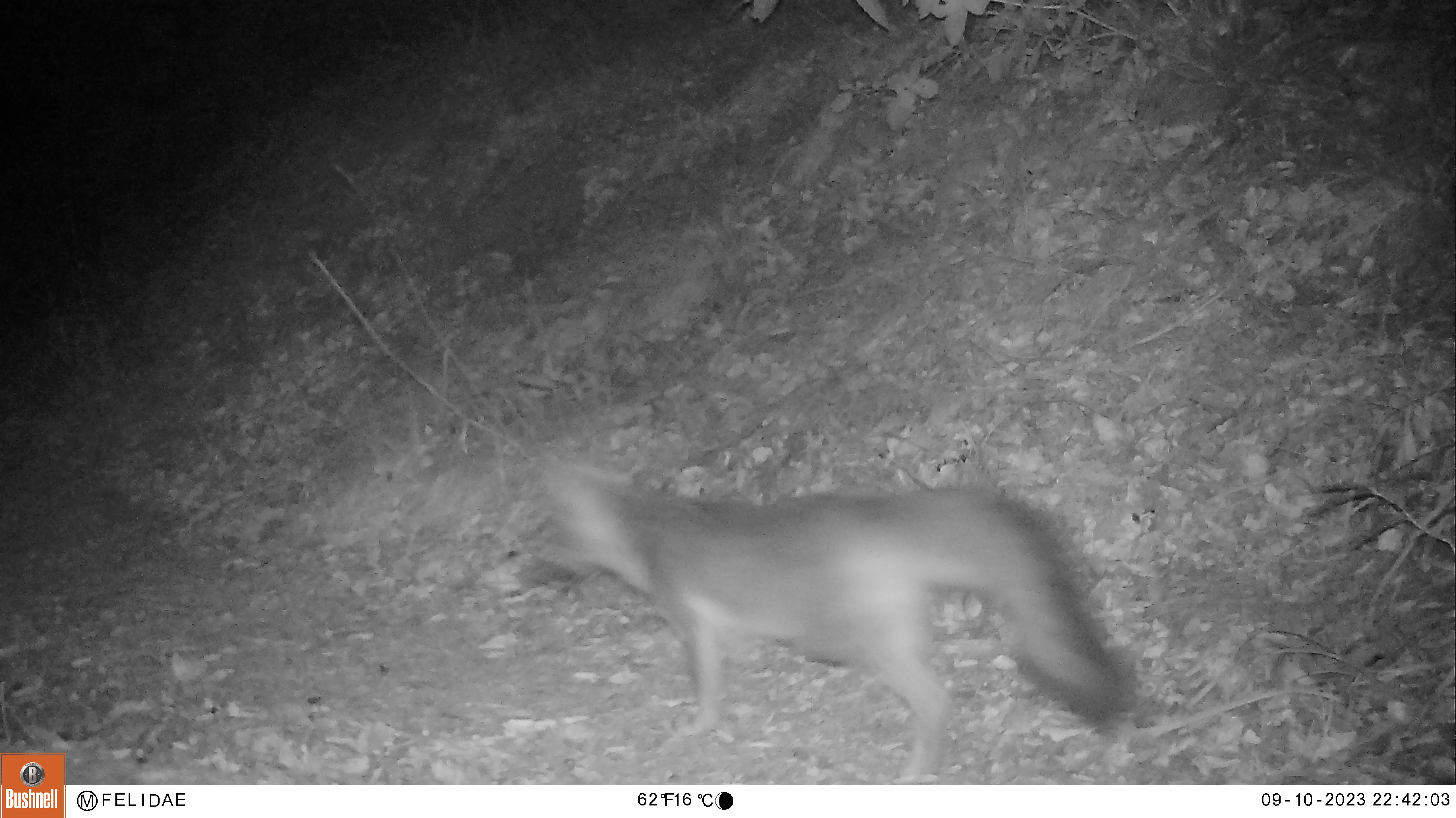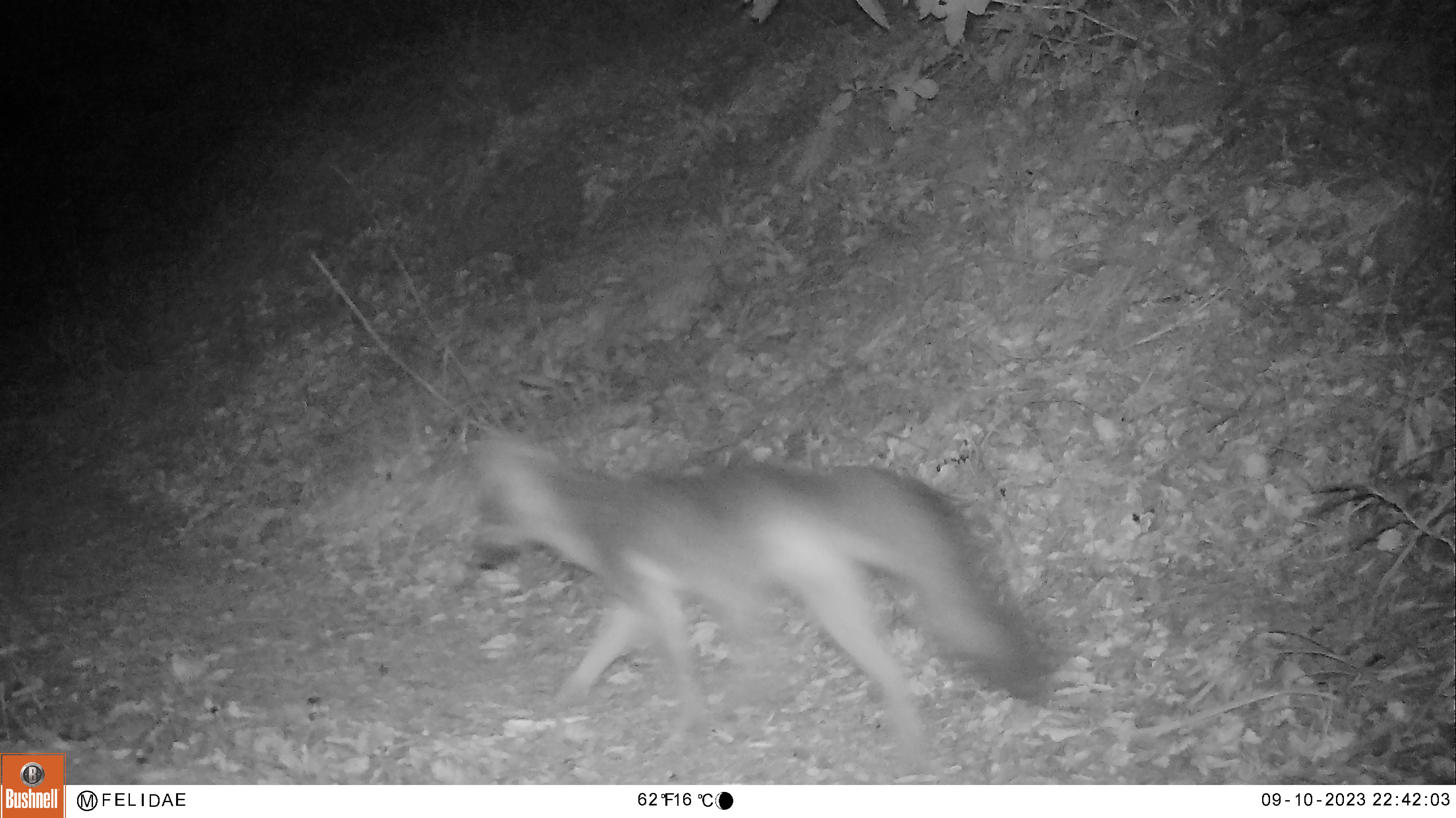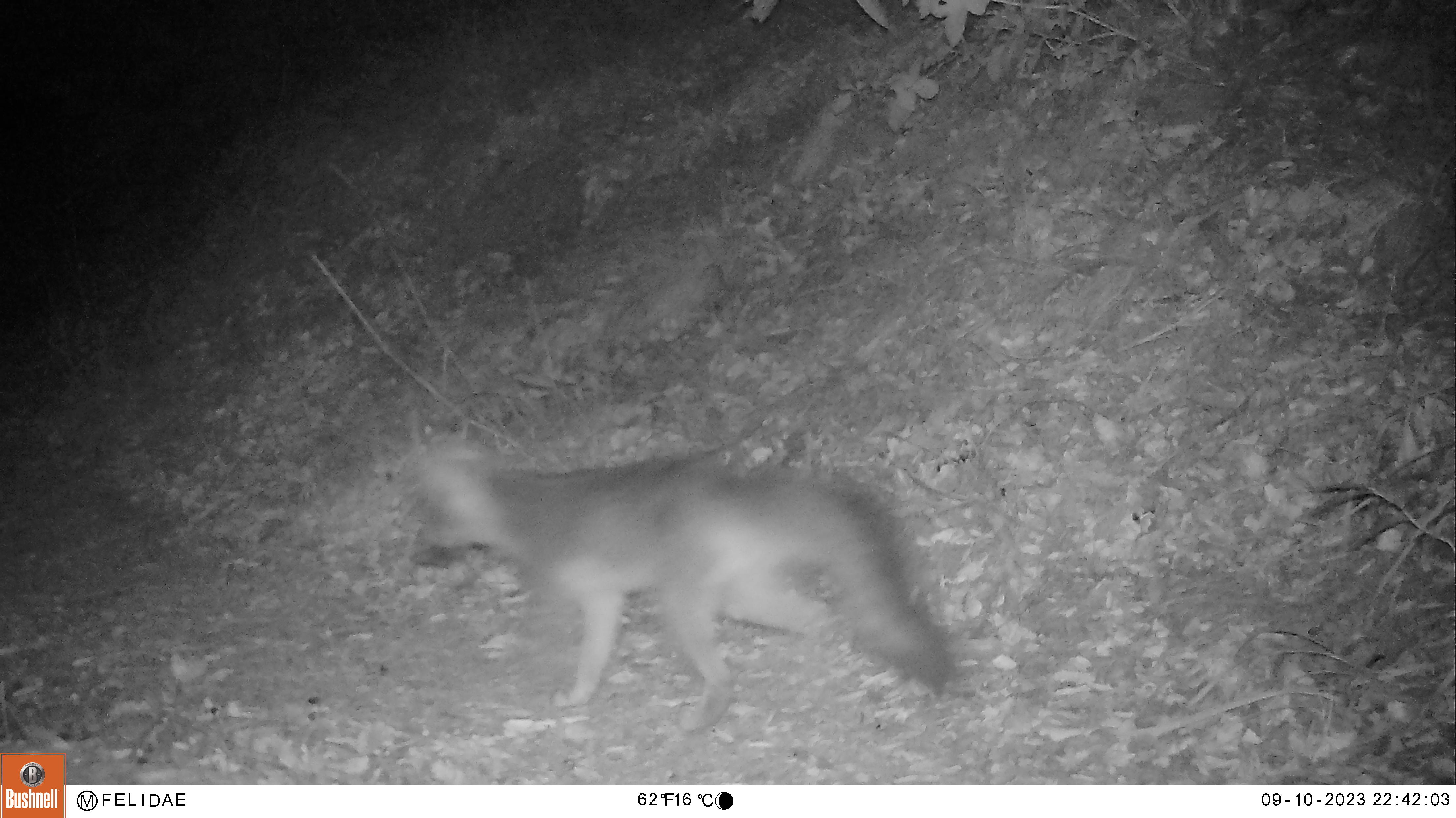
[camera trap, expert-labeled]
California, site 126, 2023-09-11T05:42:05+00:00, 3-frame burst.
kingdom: Animalia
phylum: Chordata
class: Mammalia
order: Carnivora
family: Canidae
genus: Urocyon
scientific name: Urocyon cinereoargenteus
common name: gray fox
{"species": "gray fox (Urocyon cinereoargenteus)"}